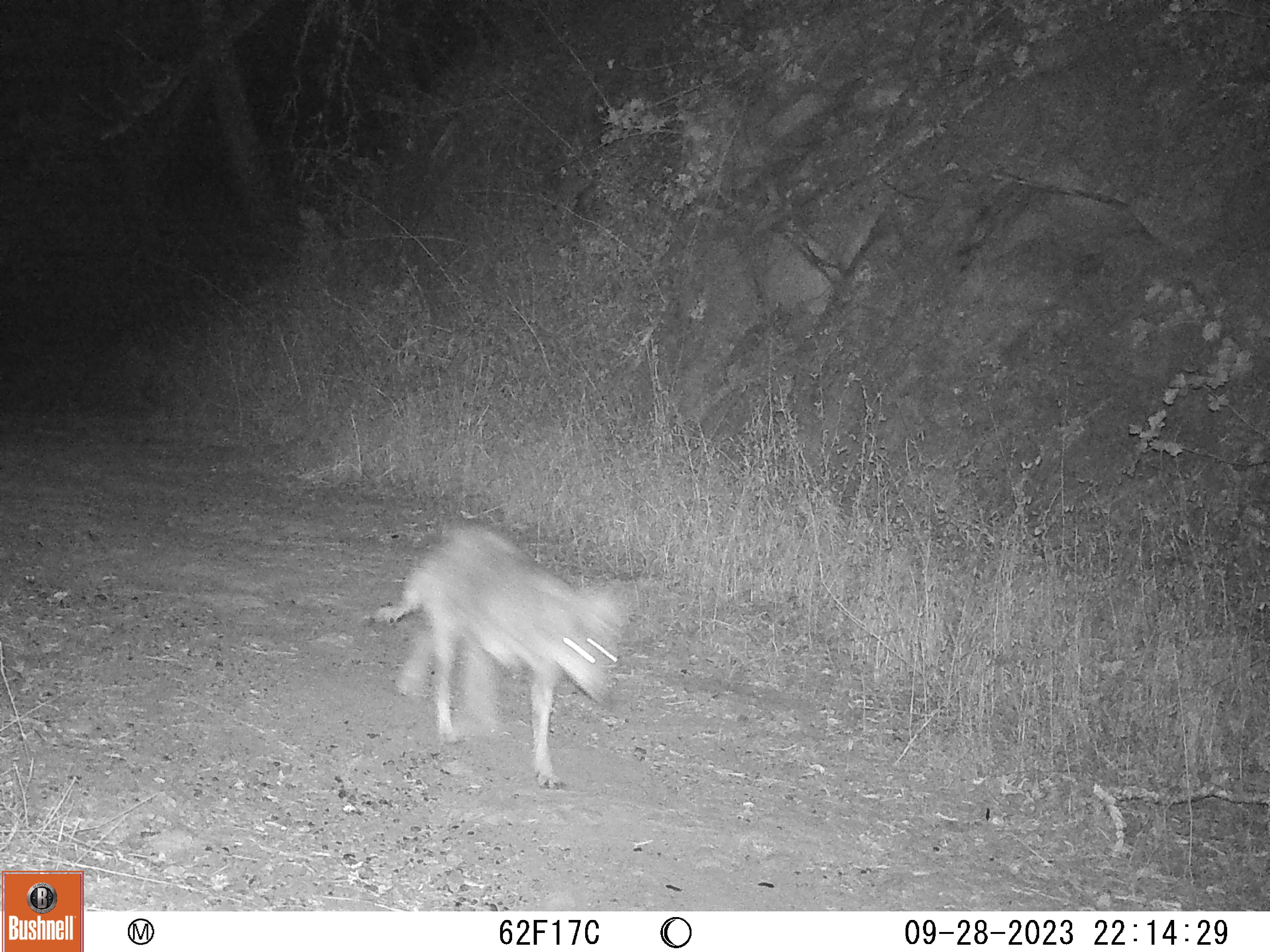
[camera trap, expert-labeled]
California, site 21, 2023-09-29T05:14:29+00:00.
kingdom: Animalia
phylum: Chordata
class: Mammalia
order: Carnivora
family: Canidae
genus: Canis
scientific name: Canis latrans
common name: coyote